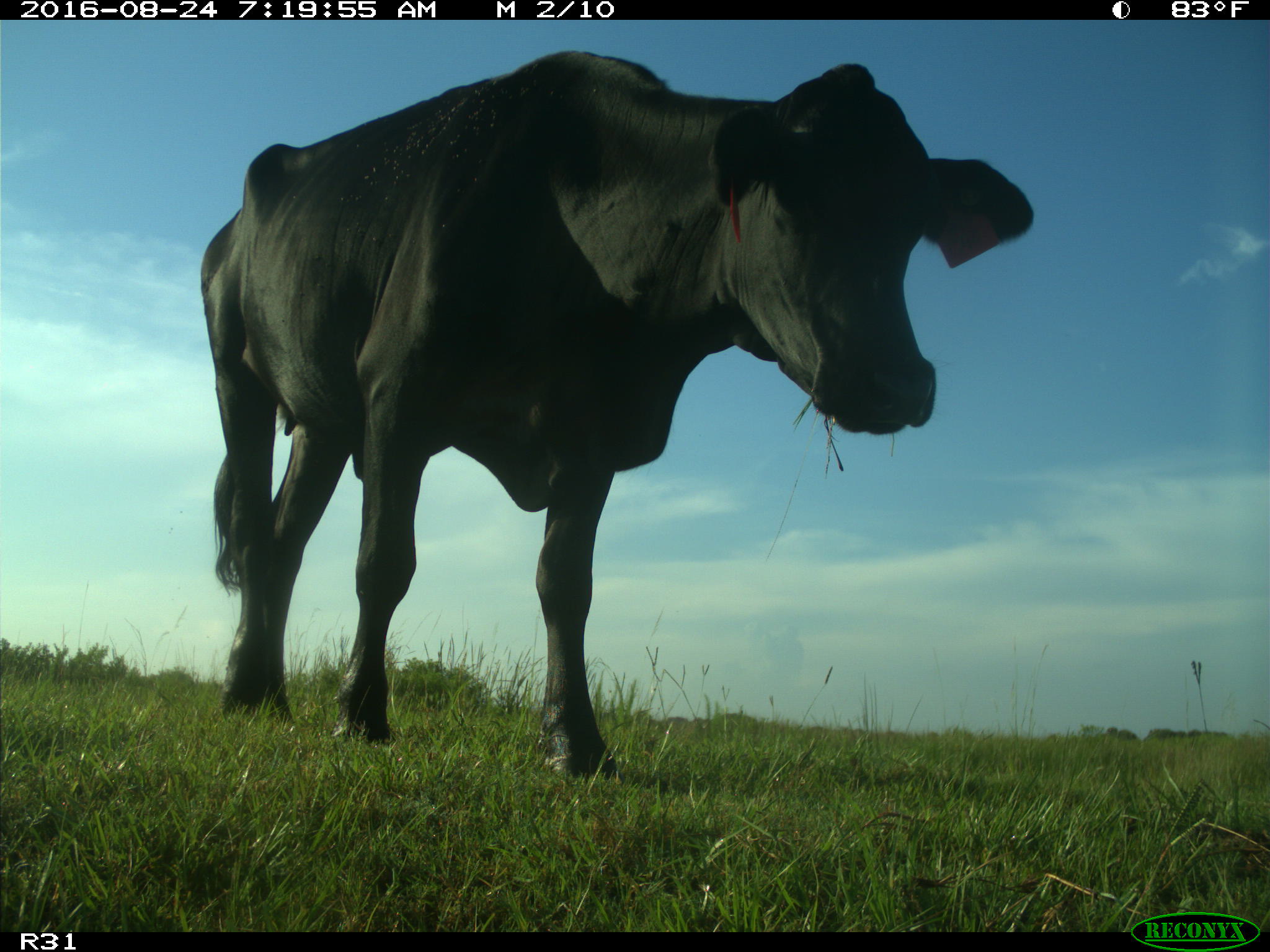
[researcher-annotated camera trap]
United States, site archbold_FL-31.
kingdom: Animalia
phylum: Chordata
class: Mammalia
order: Artiodactyla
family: Bovidae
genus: Bos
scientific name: Bos taurus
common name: domestic cow